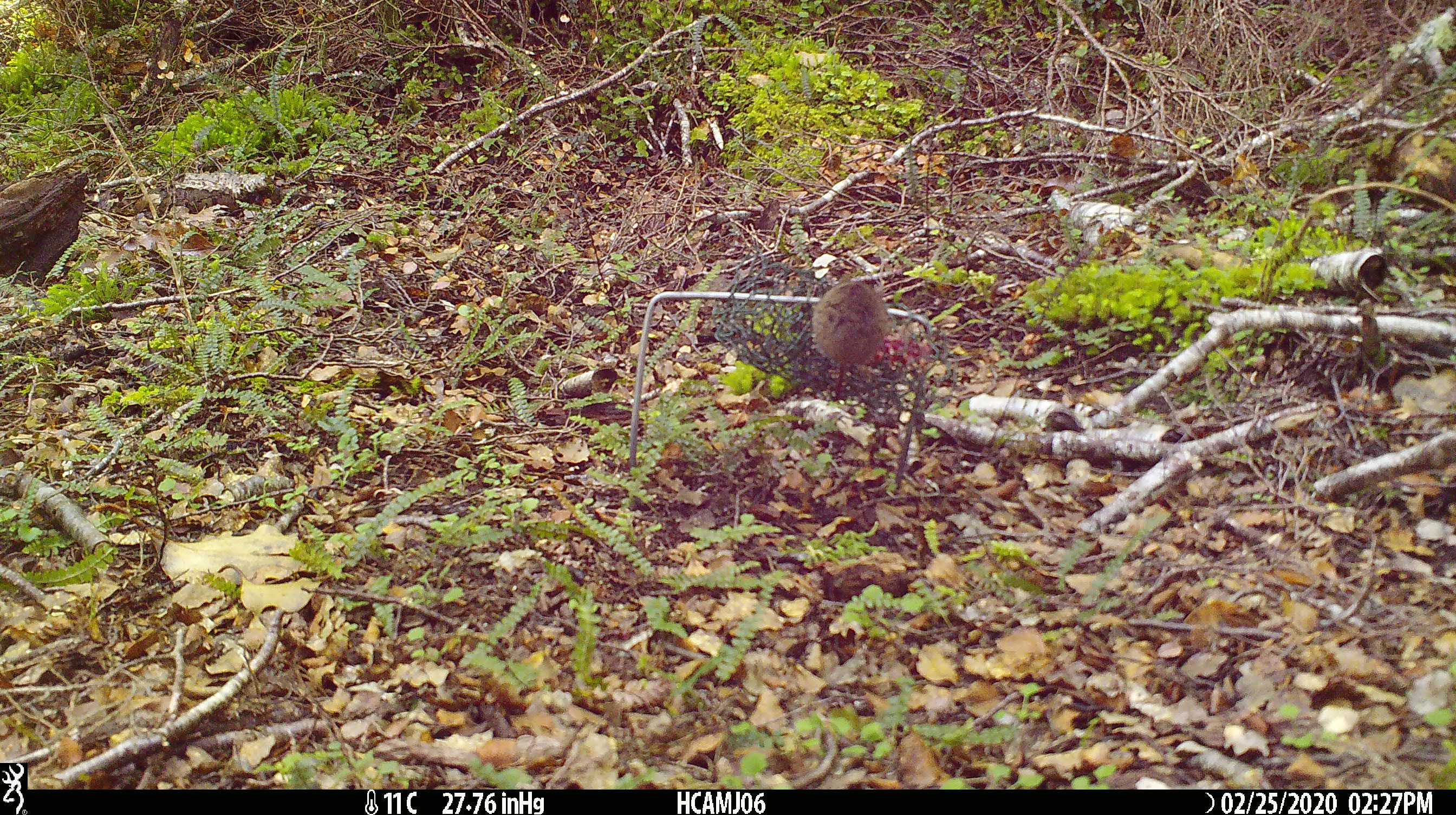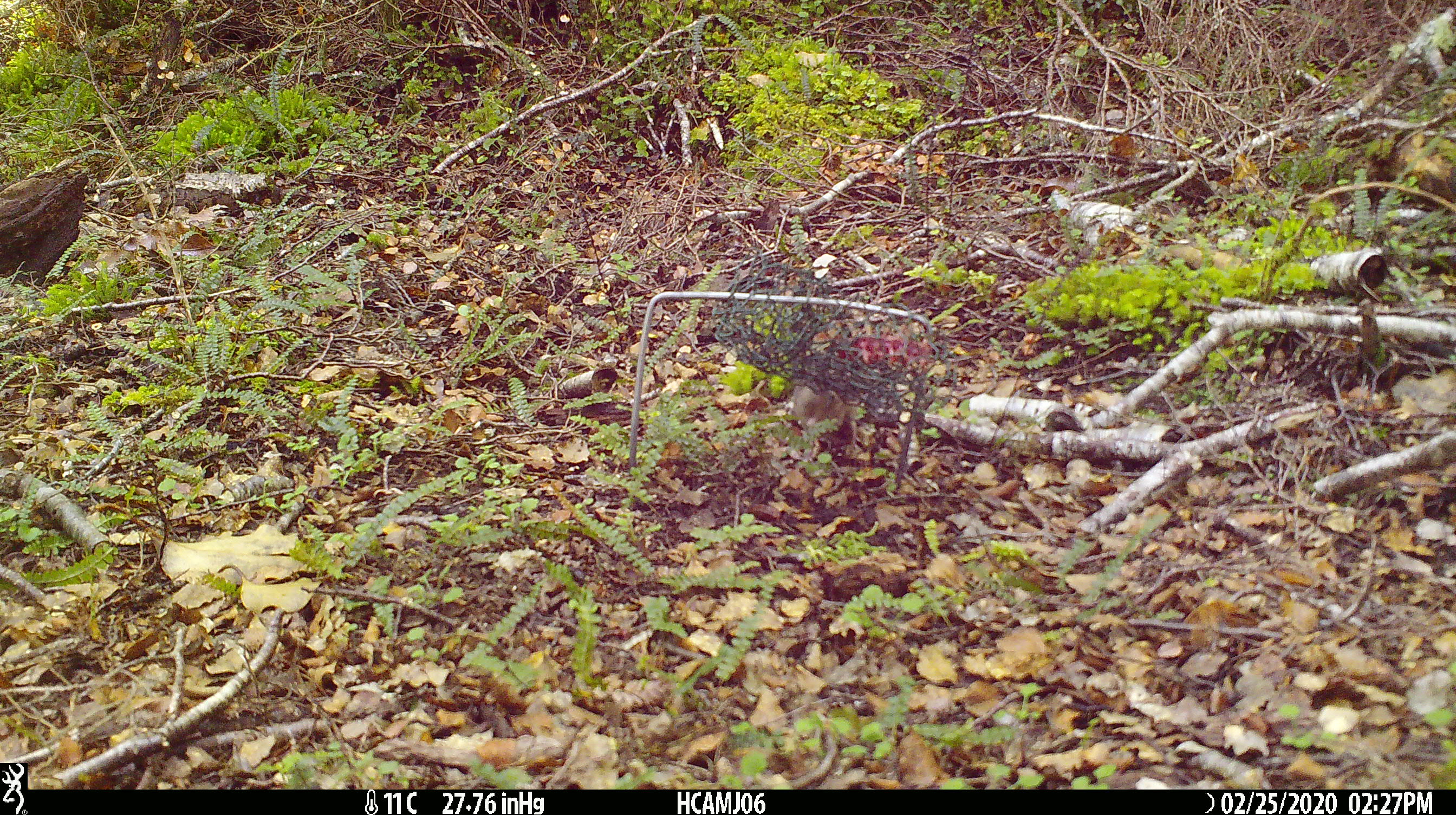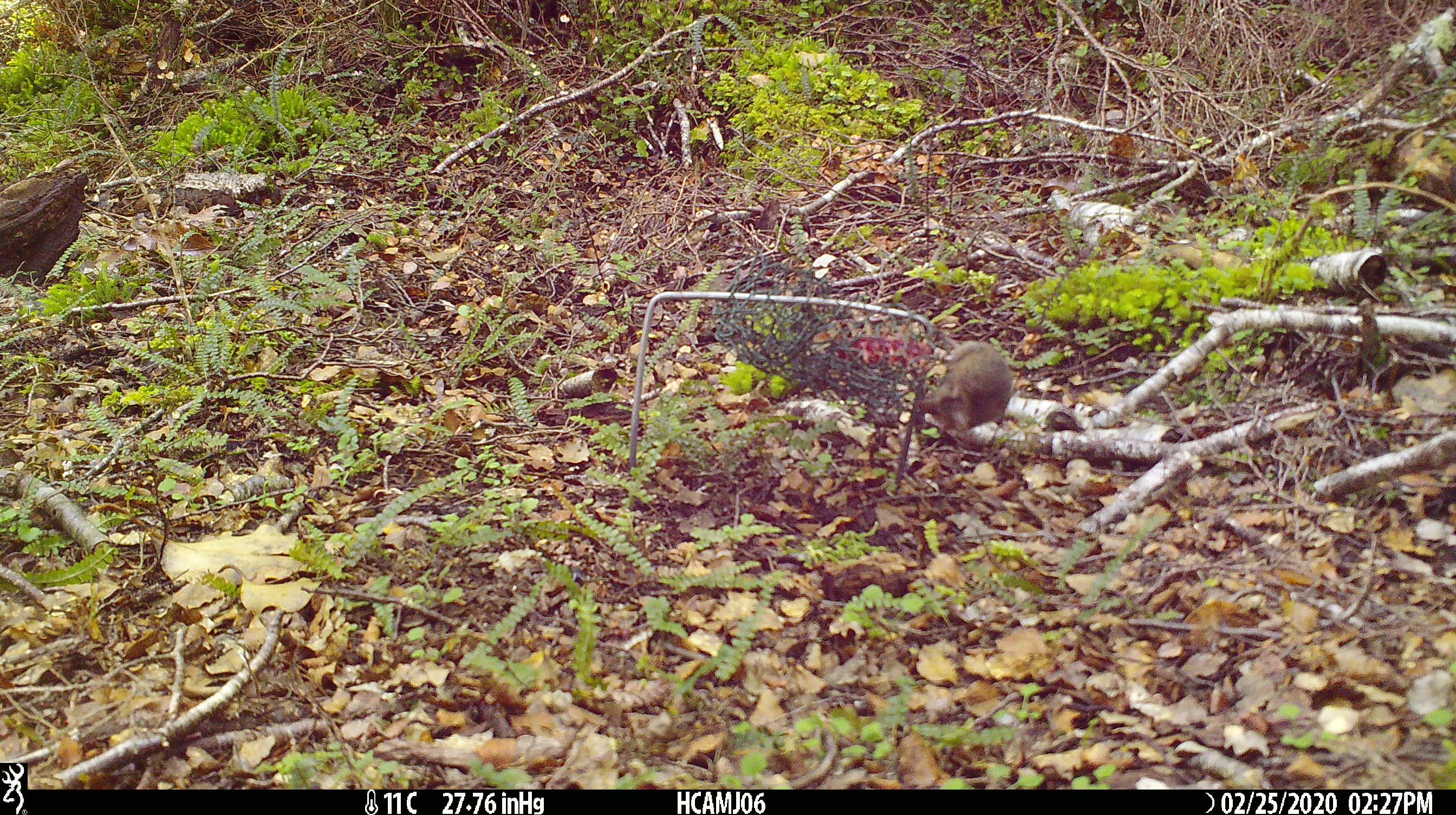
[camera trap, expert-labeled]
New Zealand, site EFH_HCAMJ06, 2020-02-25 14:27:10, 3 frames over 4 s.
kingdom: Animalia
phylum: Chordata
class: Mammalia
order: Rodentia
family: Muridae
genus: Mus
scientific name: Mus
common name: mouse